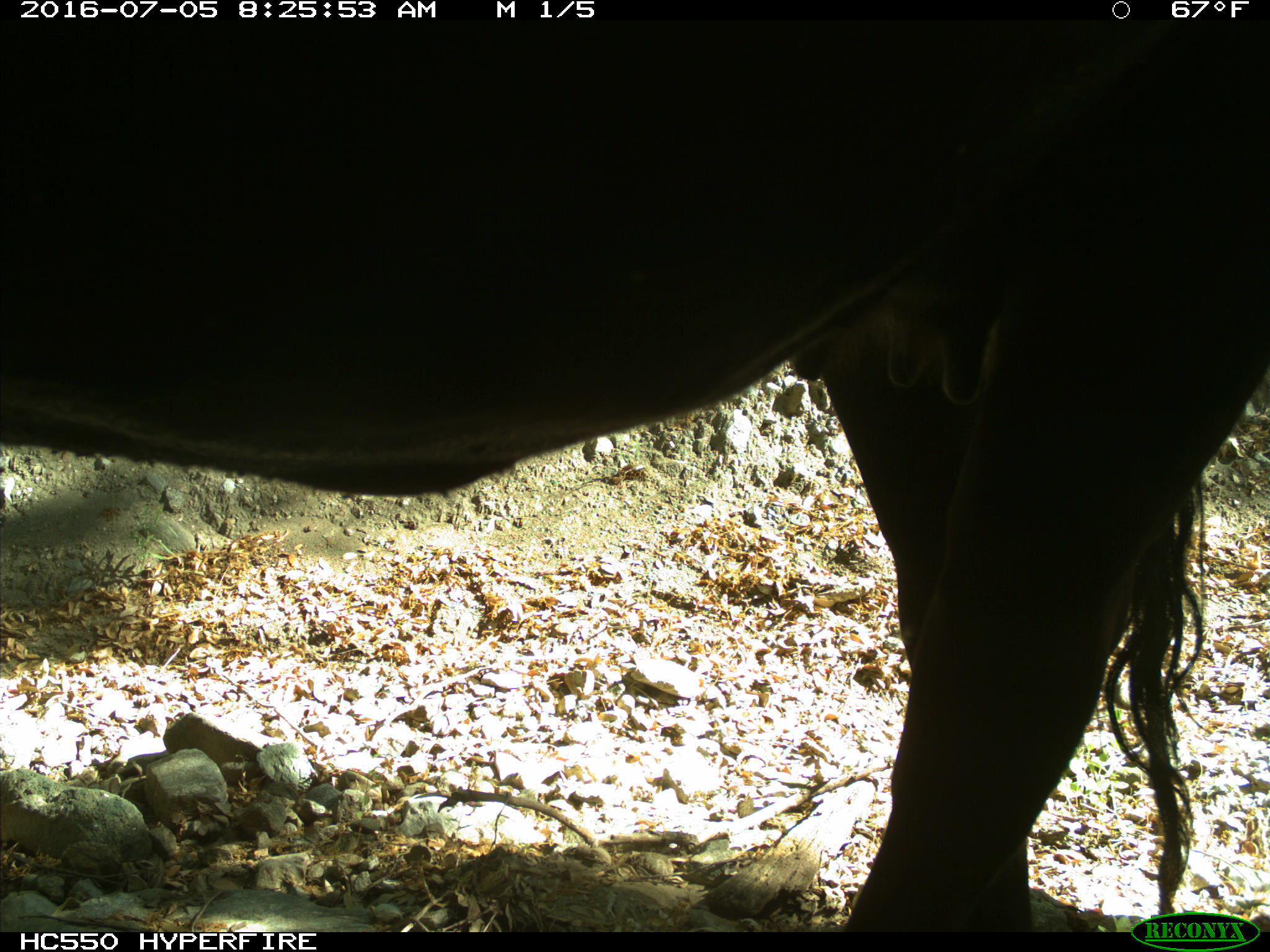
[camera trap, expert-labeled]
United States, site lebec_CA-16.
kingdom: Animalia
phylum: Chordata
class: Mammalia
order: Artiodactyla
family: Bovidae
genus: Bos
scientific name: Bos taurus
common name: domestic cow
Bos taurus (domestic cow).